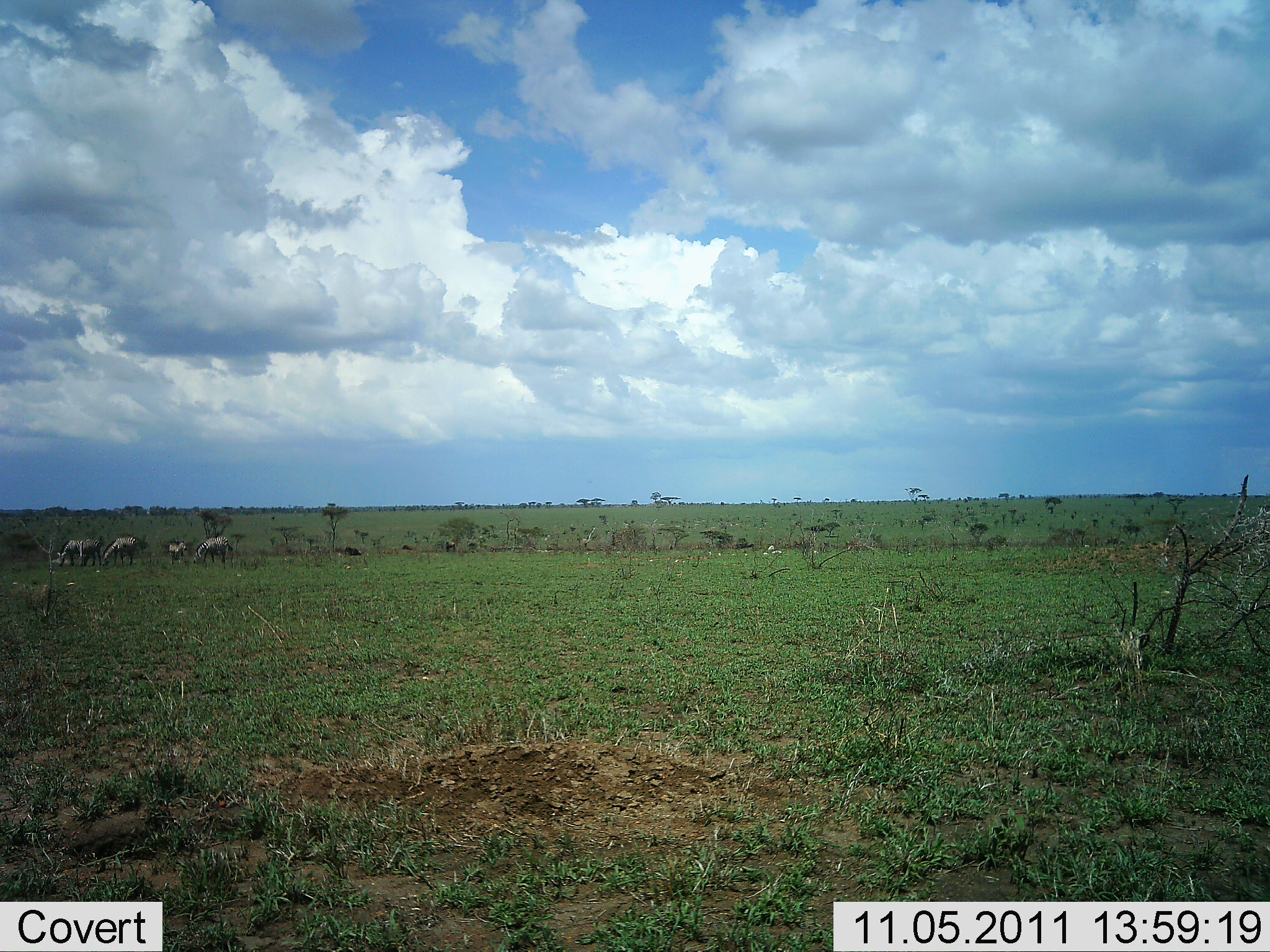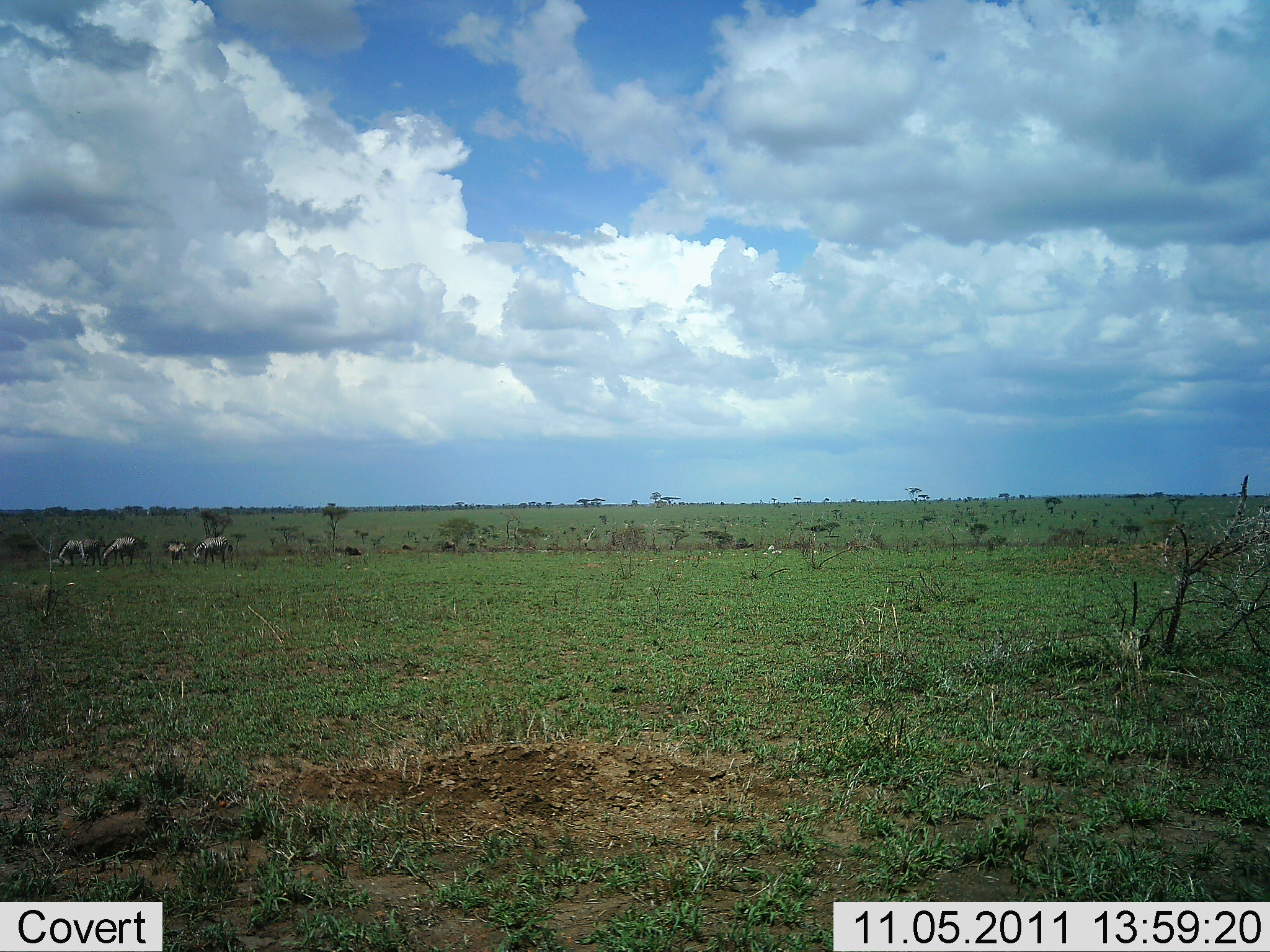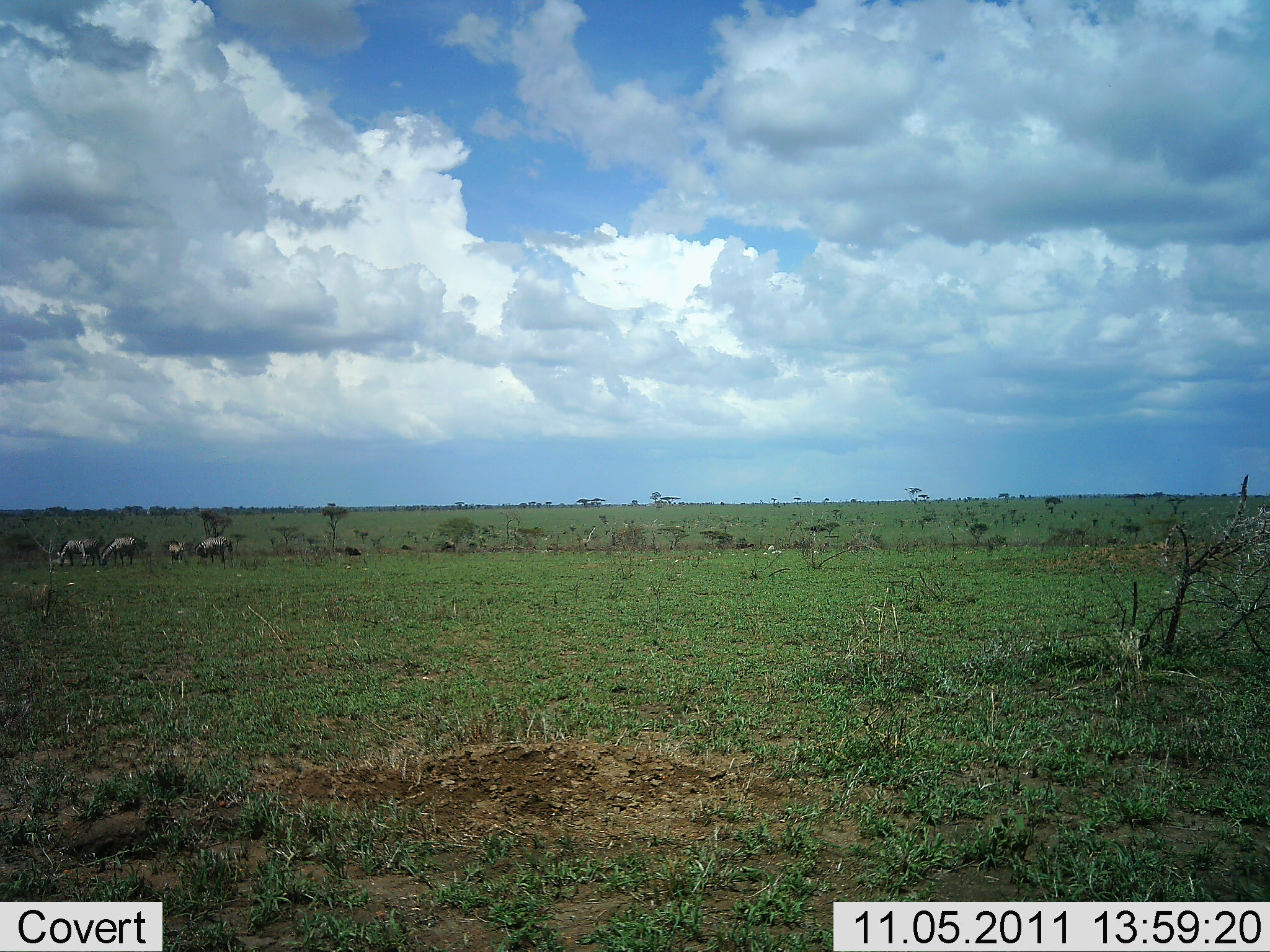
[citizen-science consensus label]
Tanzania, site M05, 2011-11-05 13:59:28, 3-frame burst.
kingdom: Animalia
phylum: Chordata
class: Mammalia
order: Perissodactyla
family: Equidae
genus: Equus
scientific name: Equus quagga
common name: plains zebra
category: zebra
Zebra (plains zebra) (Equus quagga), count 5. Behavior (volunteer vote fractions): standing 38%, resting 0%, moving 0%, interacting 0%. Young present (vote fraction): 25%. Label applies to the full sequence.